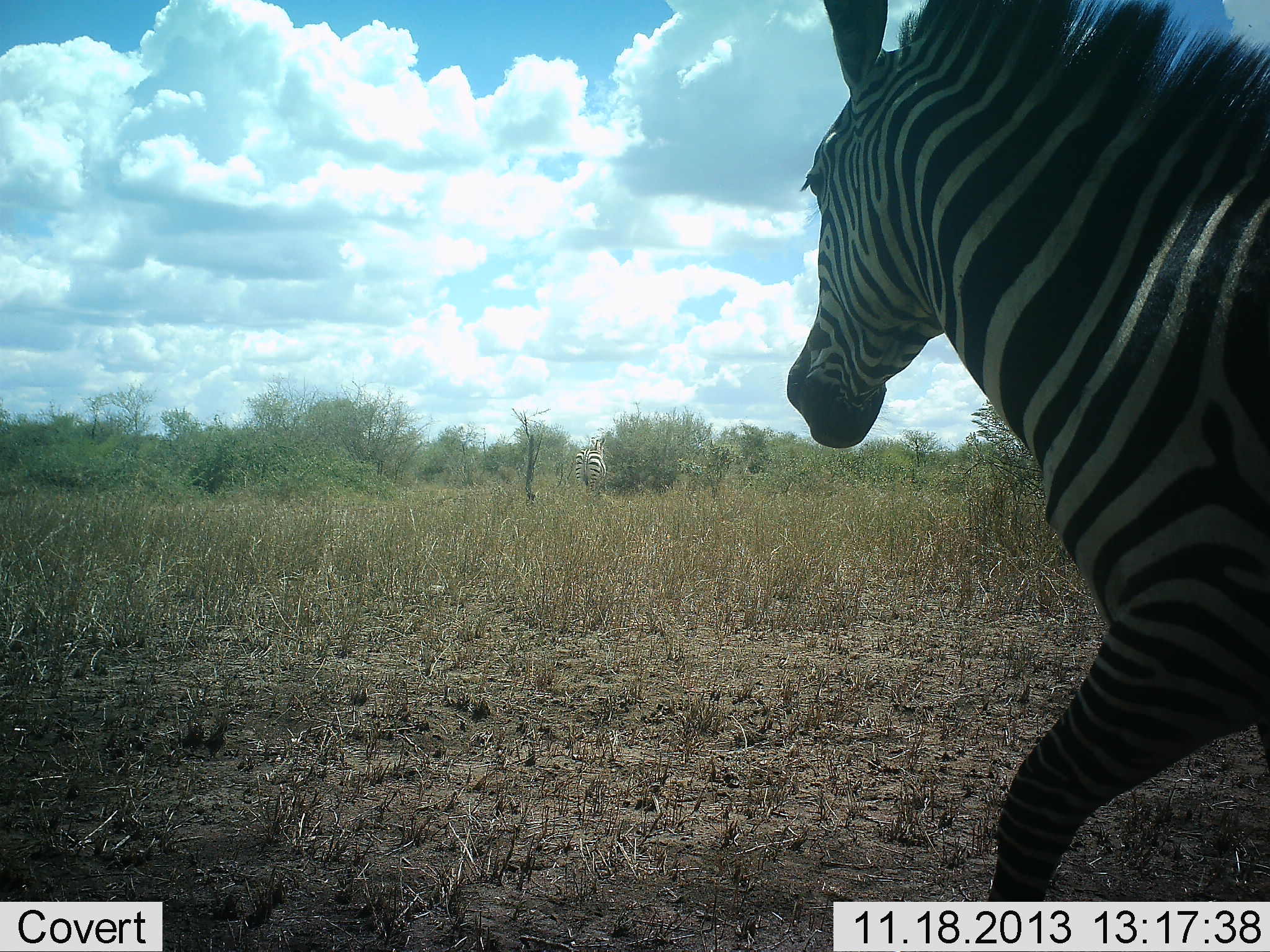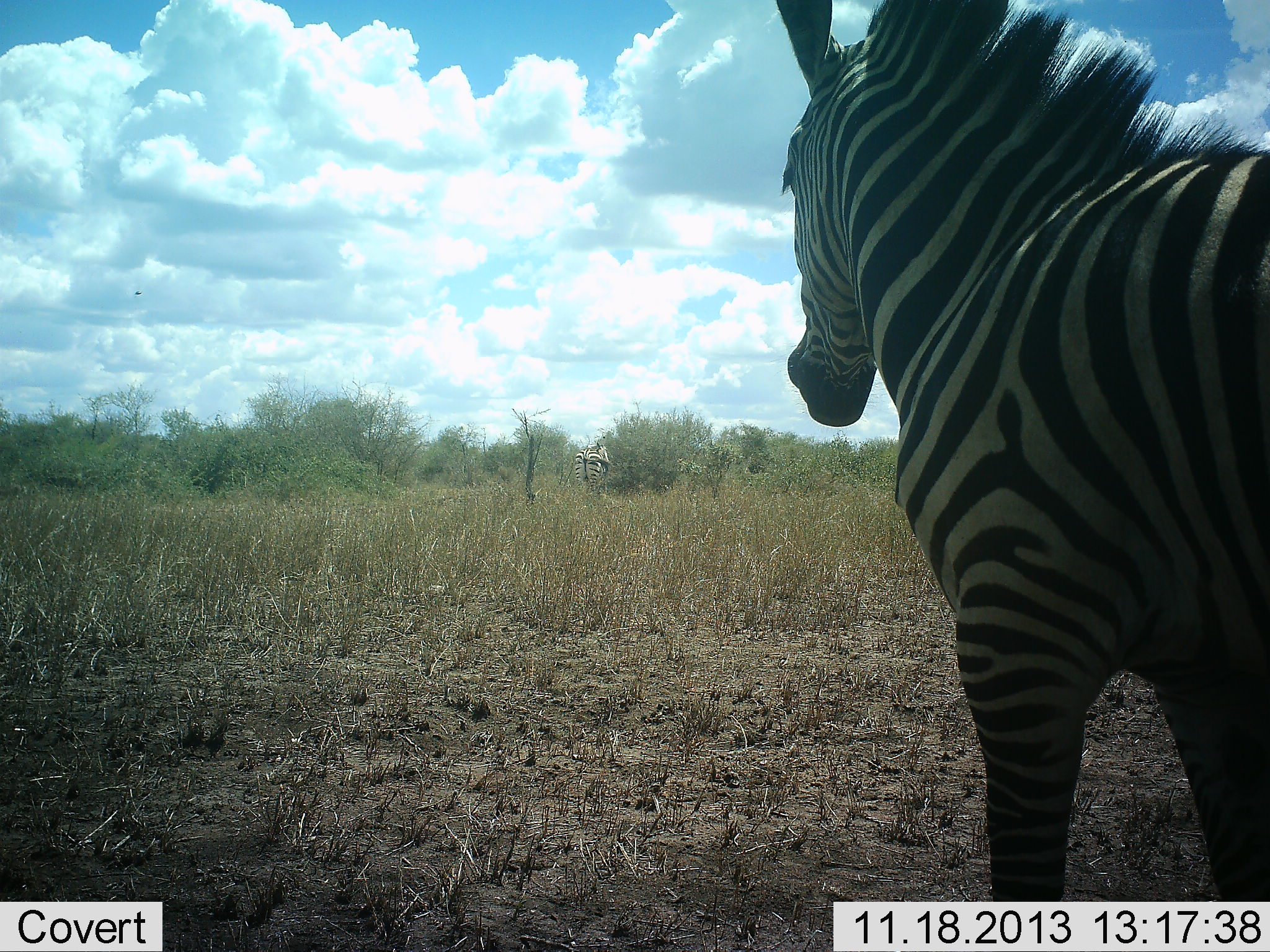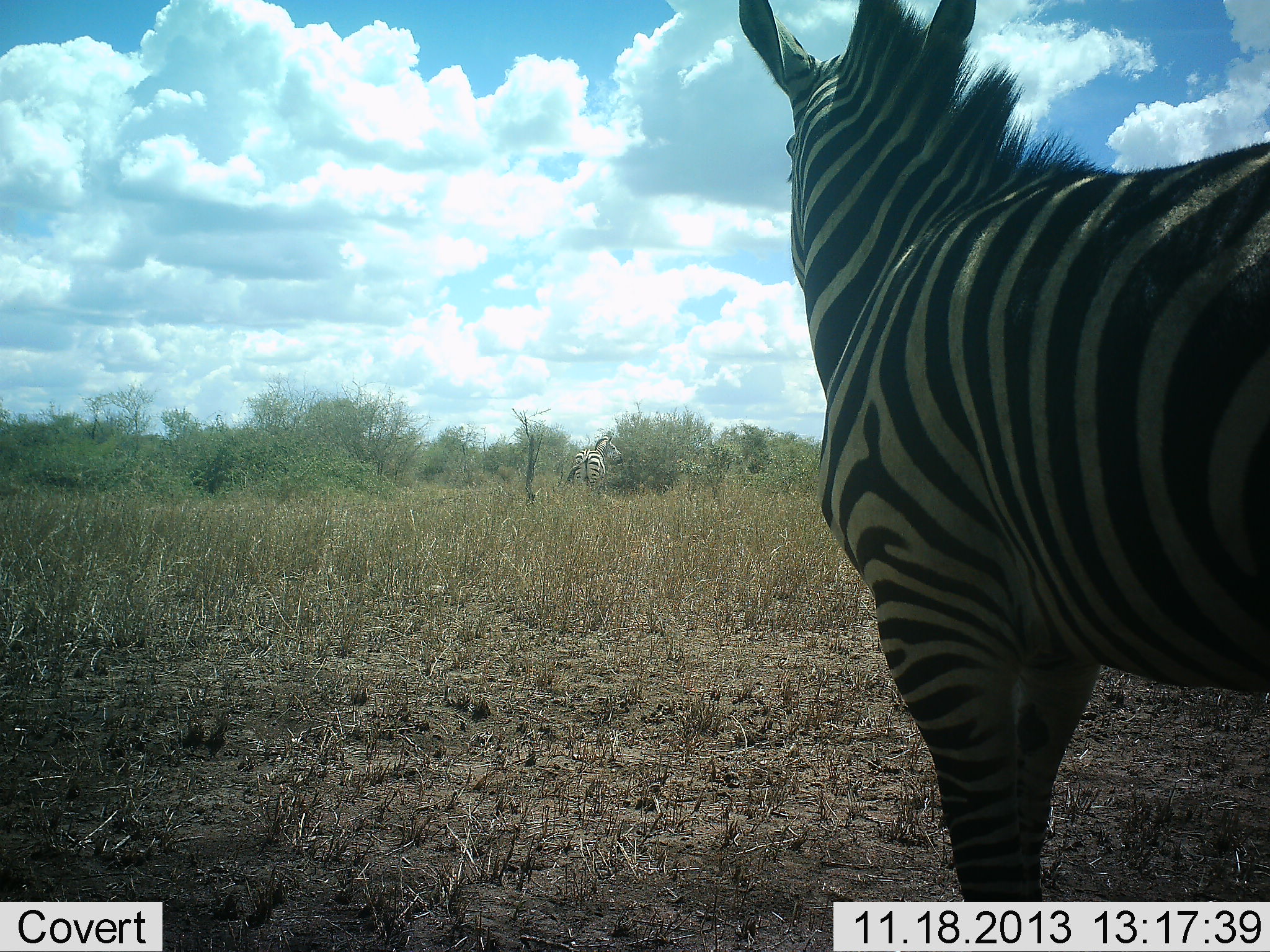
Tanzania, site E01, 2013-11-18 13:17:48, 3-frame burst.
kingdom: Animalia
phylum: Chordata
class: Mammalia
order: Perissodactyla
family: Equidae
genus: Equus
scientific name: Equus quagga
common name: plains zebra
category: zebra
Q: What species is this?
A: Zebra (plains zebra) (Equus quagga).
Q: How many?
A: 2.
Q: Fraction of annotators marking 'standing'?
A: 70%.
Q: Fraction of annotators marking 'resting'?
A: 0%.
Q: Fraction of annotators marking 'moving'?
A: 70%.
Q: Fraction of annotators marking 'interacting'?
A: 0%.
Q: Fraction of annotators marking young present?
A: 0%.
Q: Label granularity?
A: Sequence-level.